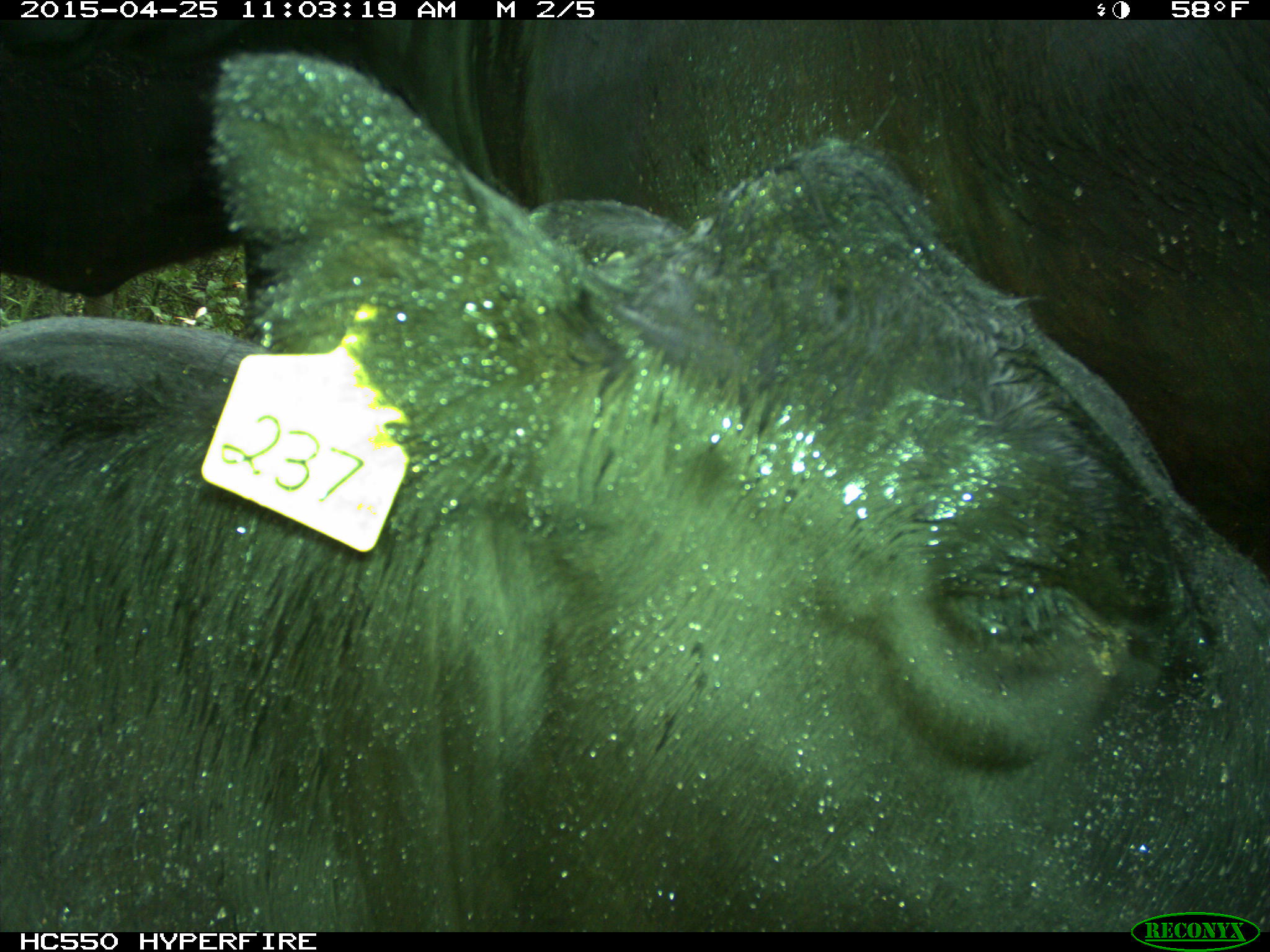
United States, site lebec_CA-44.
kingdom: Animalia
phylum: Chordata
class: Mammalia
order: Artiodactyla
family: Suidae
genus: Sus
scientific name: Sus scrofa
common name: wild boar